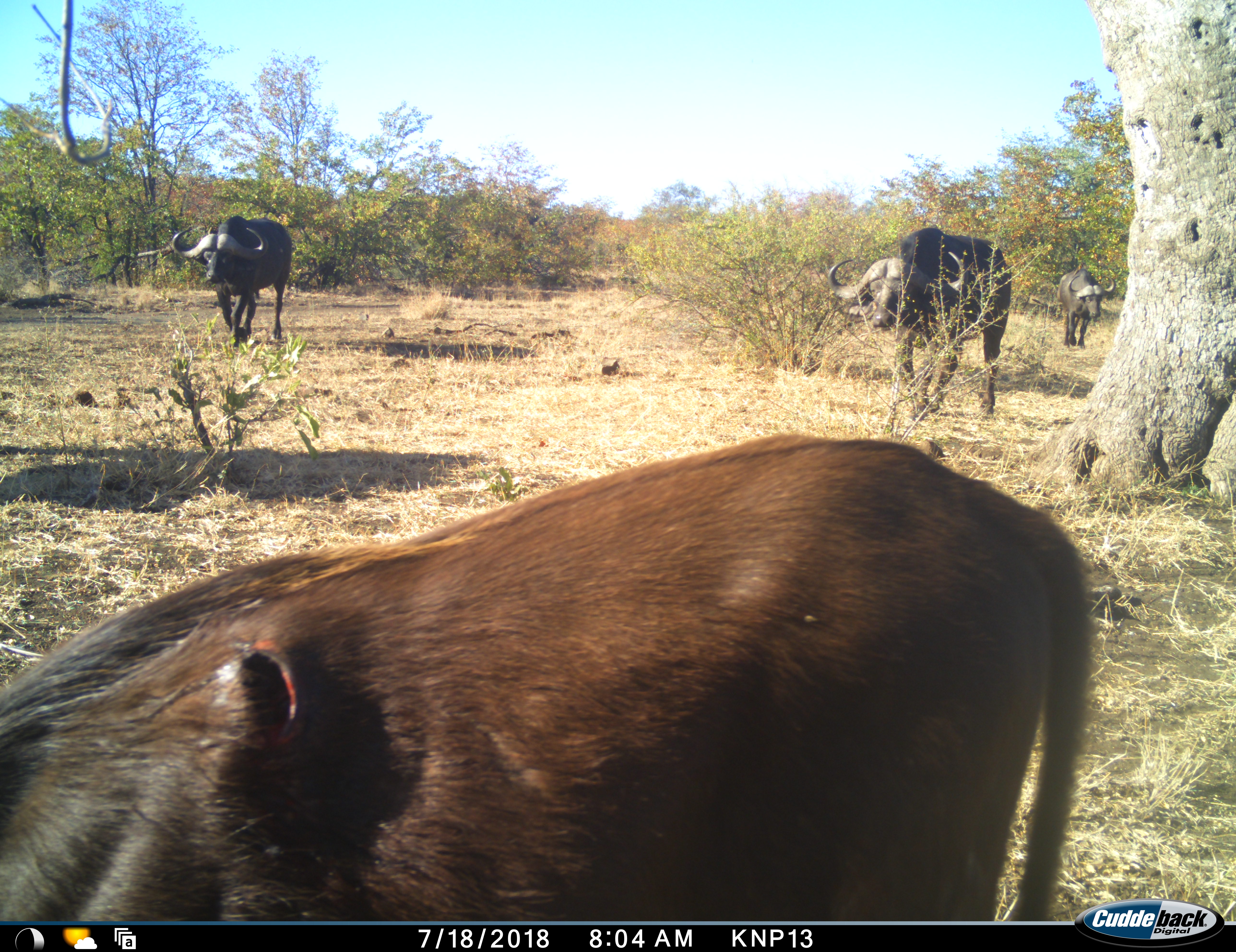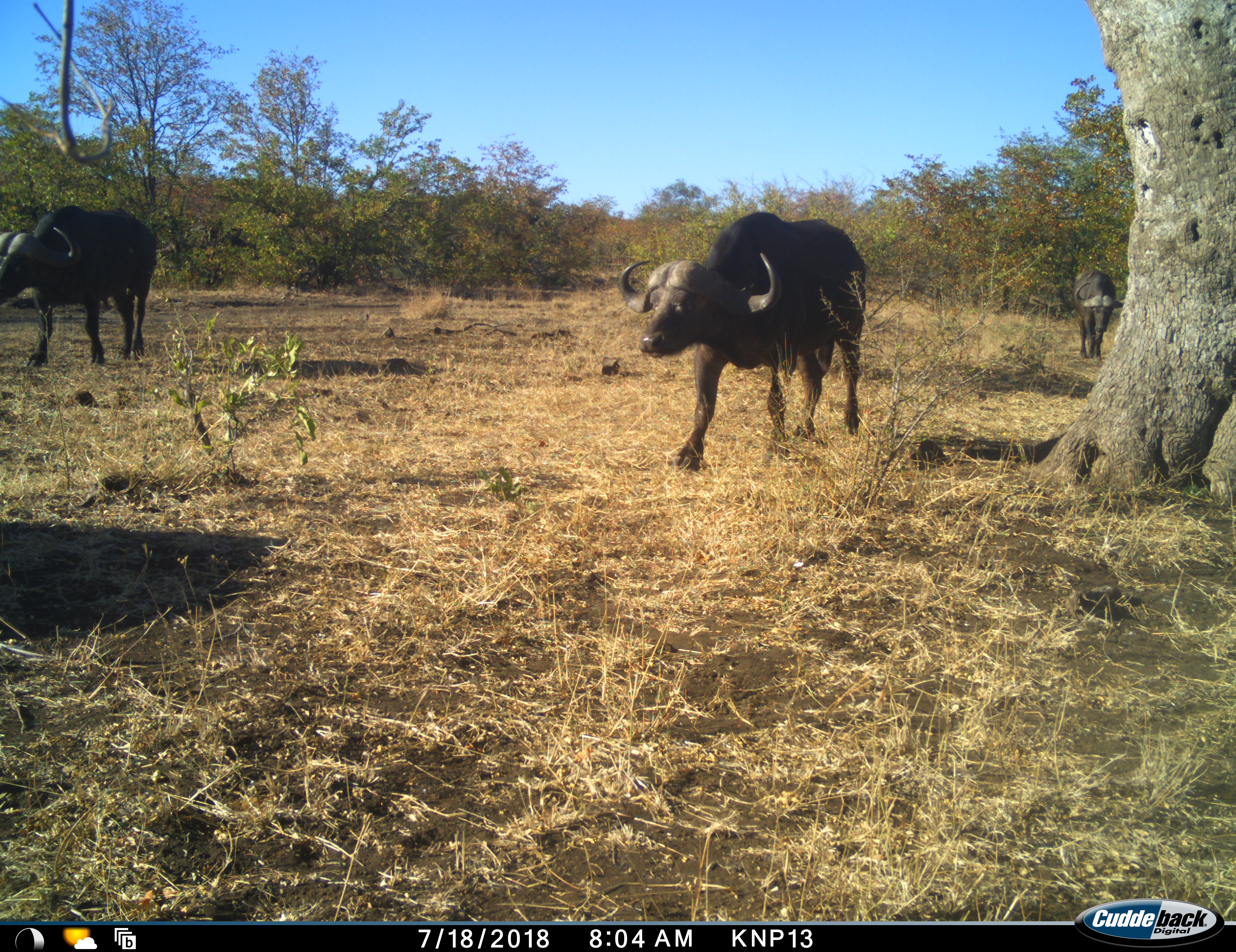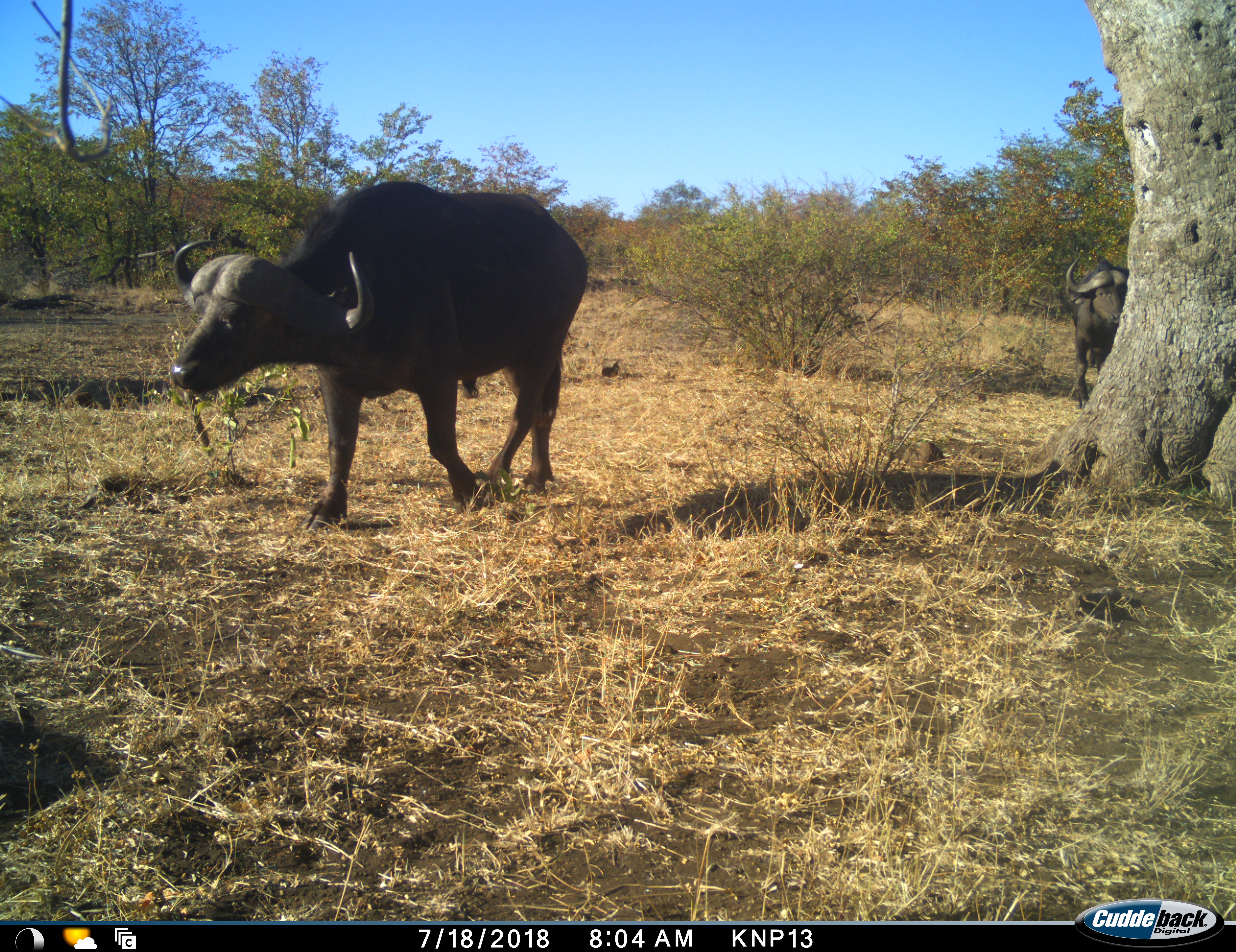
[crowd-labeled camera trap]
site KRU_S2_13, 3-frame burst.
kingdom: Animalia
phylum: Chordata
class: Mammalia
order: Artiodactyla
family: Bovidae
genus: Syncerus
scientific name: Syncerus caffer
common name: african buffalo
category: buffalo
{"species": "buffalo (african buffalo) (Syncerus caffer)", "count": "4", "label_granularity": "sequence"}